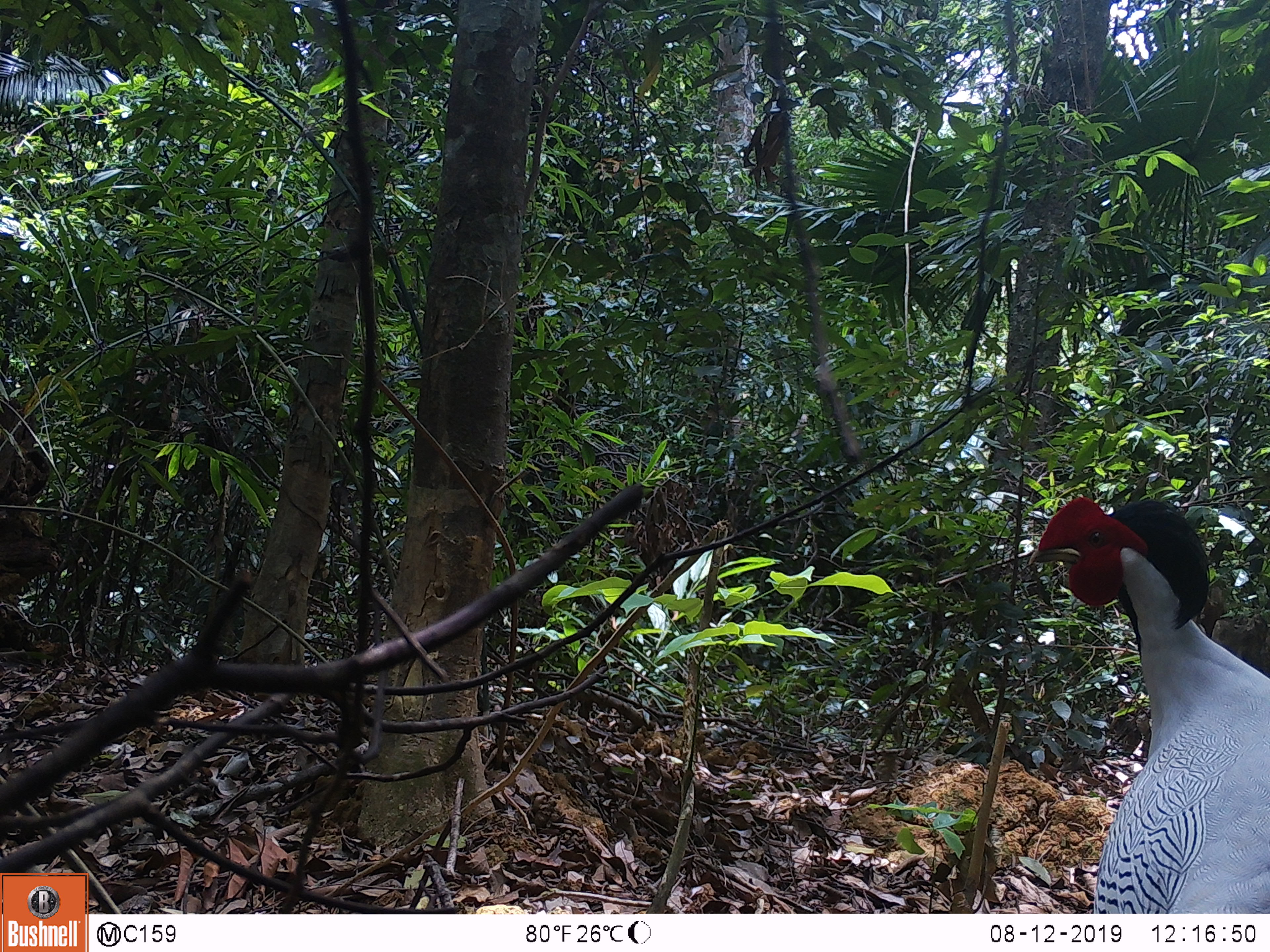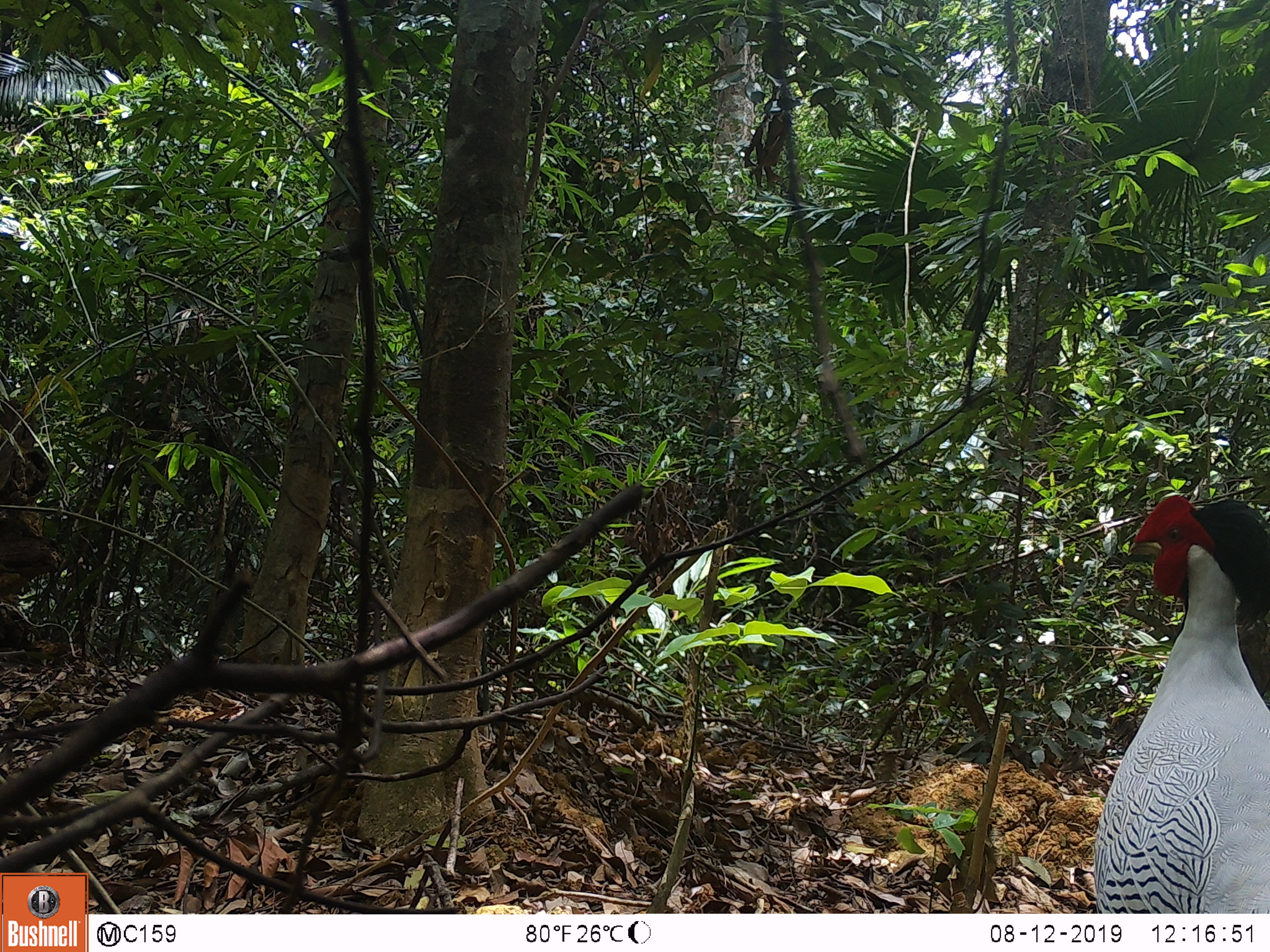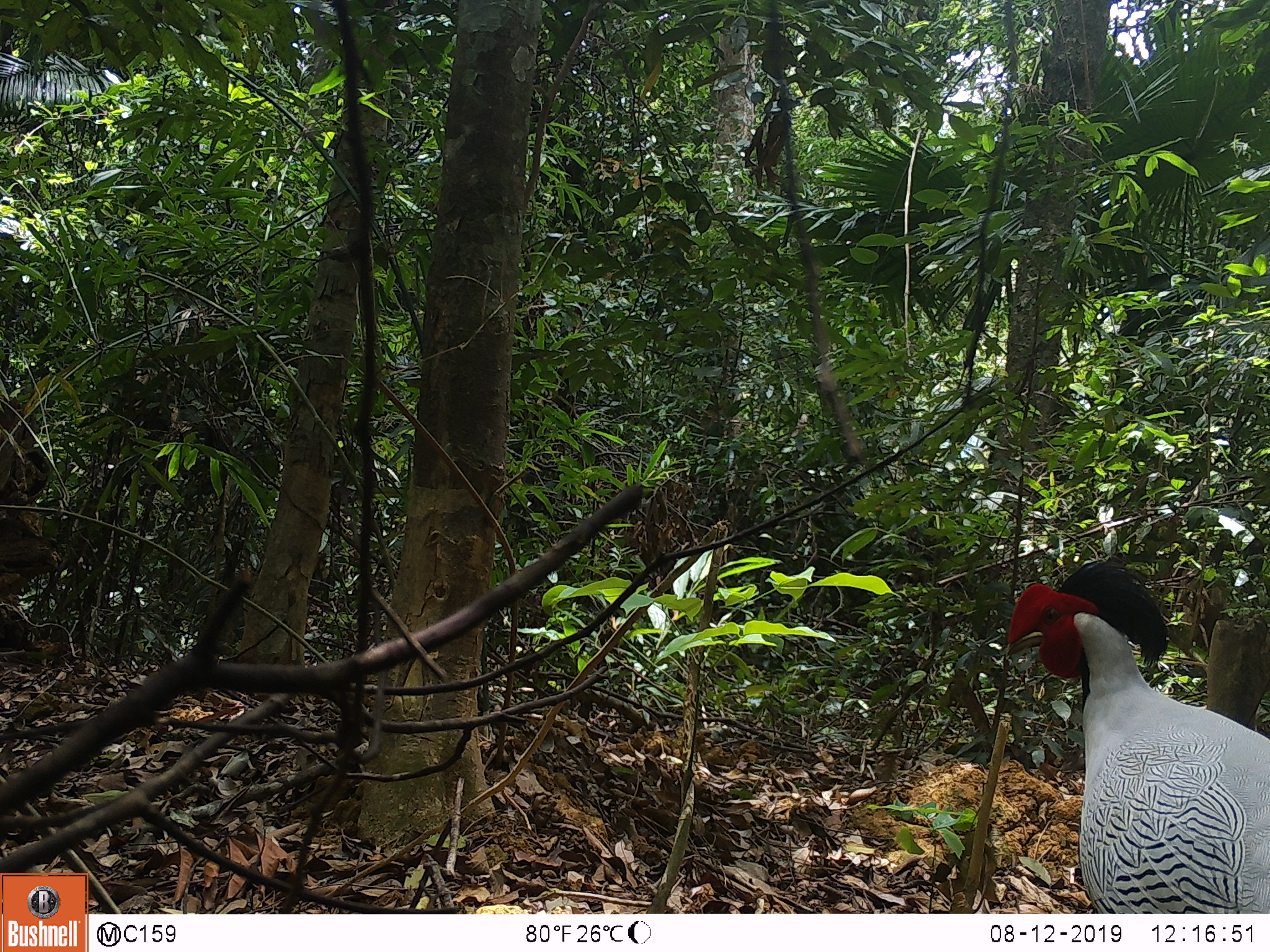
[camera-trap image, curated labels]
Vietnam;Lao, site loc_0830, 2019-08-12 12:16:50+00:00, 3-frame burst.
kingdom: Animalia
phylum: Chordata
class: Aves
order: Galliformes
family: Phasianidae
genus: Lophura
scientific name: Lophura nycthemera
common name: silver pheasant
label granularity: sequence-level